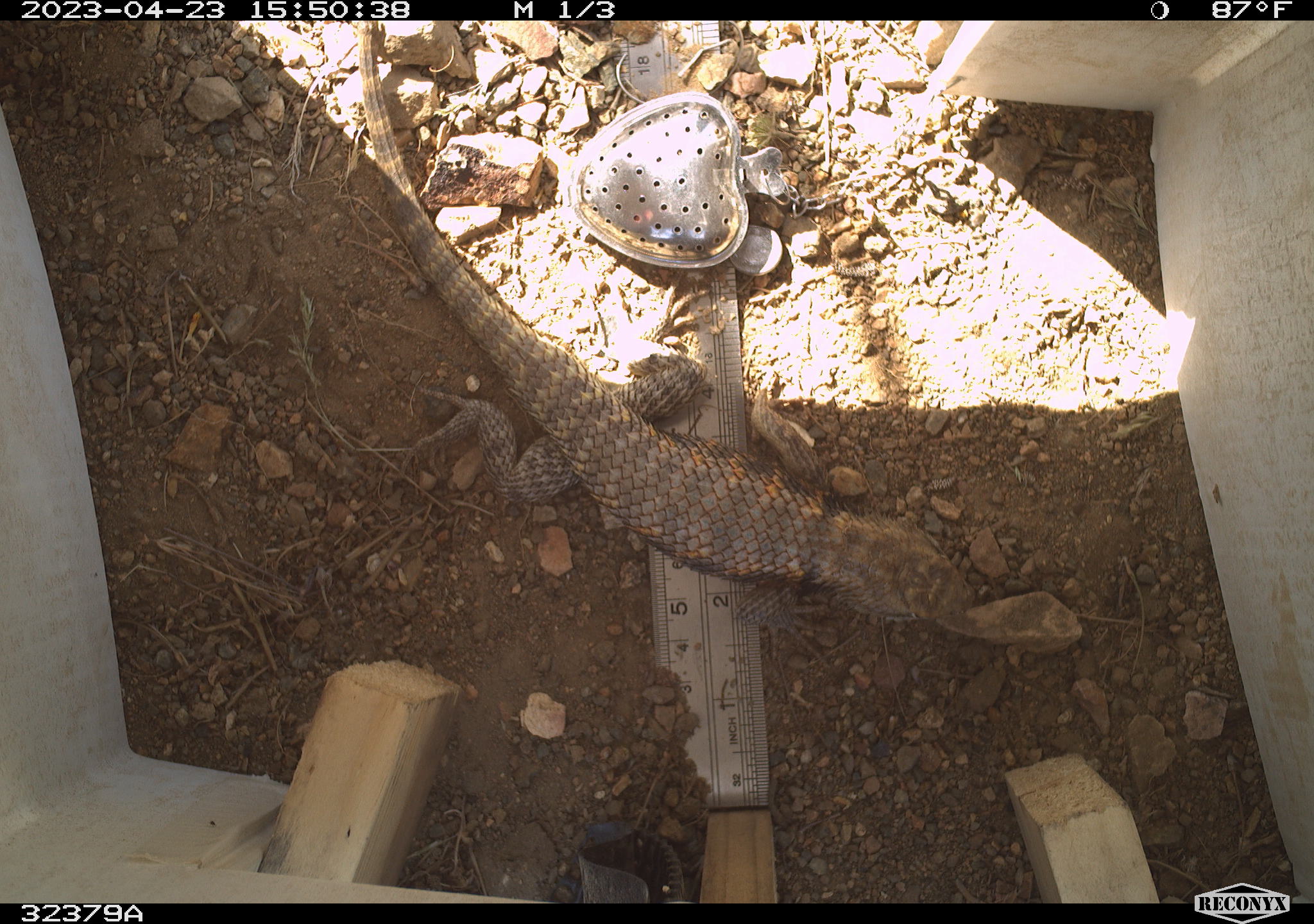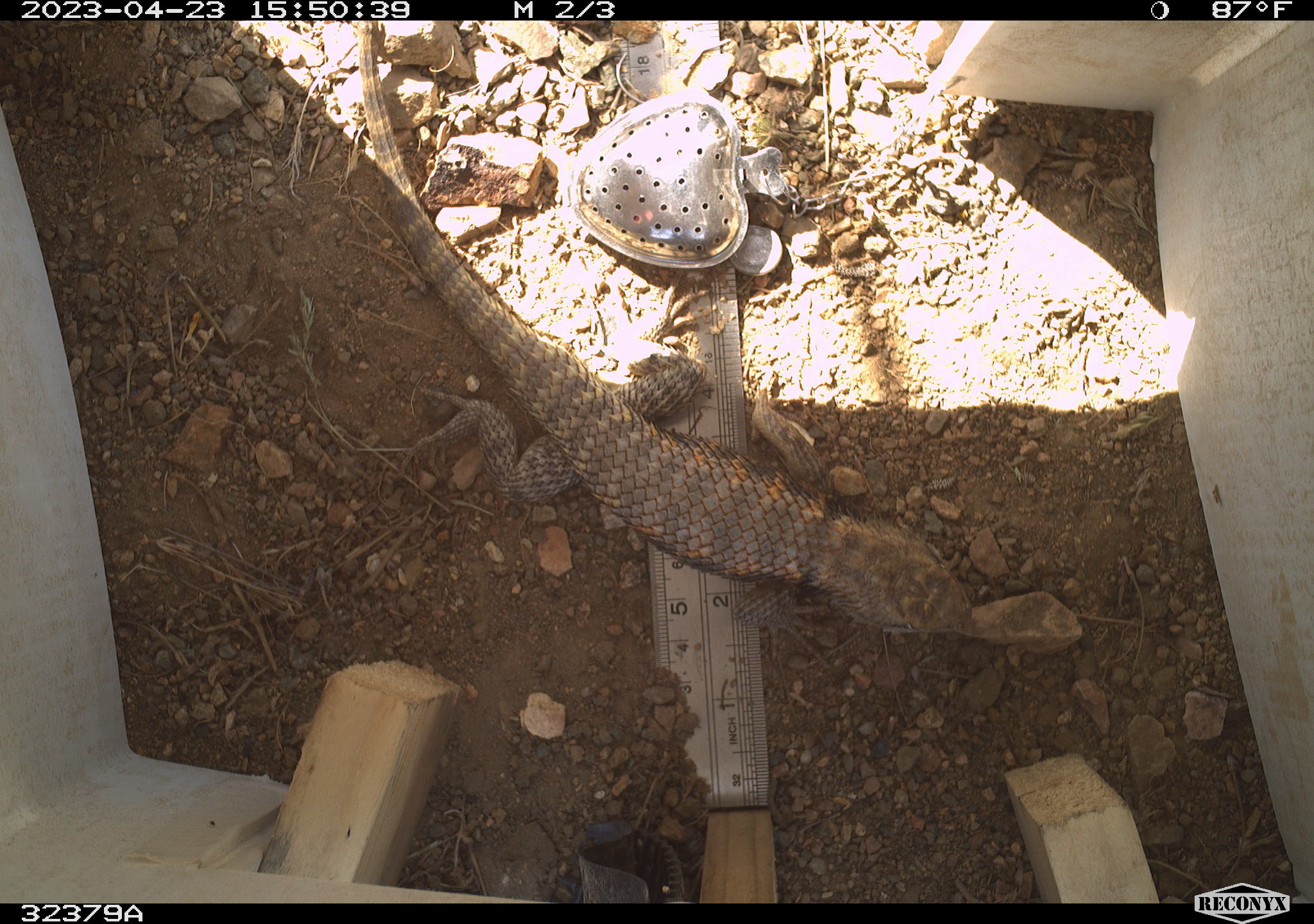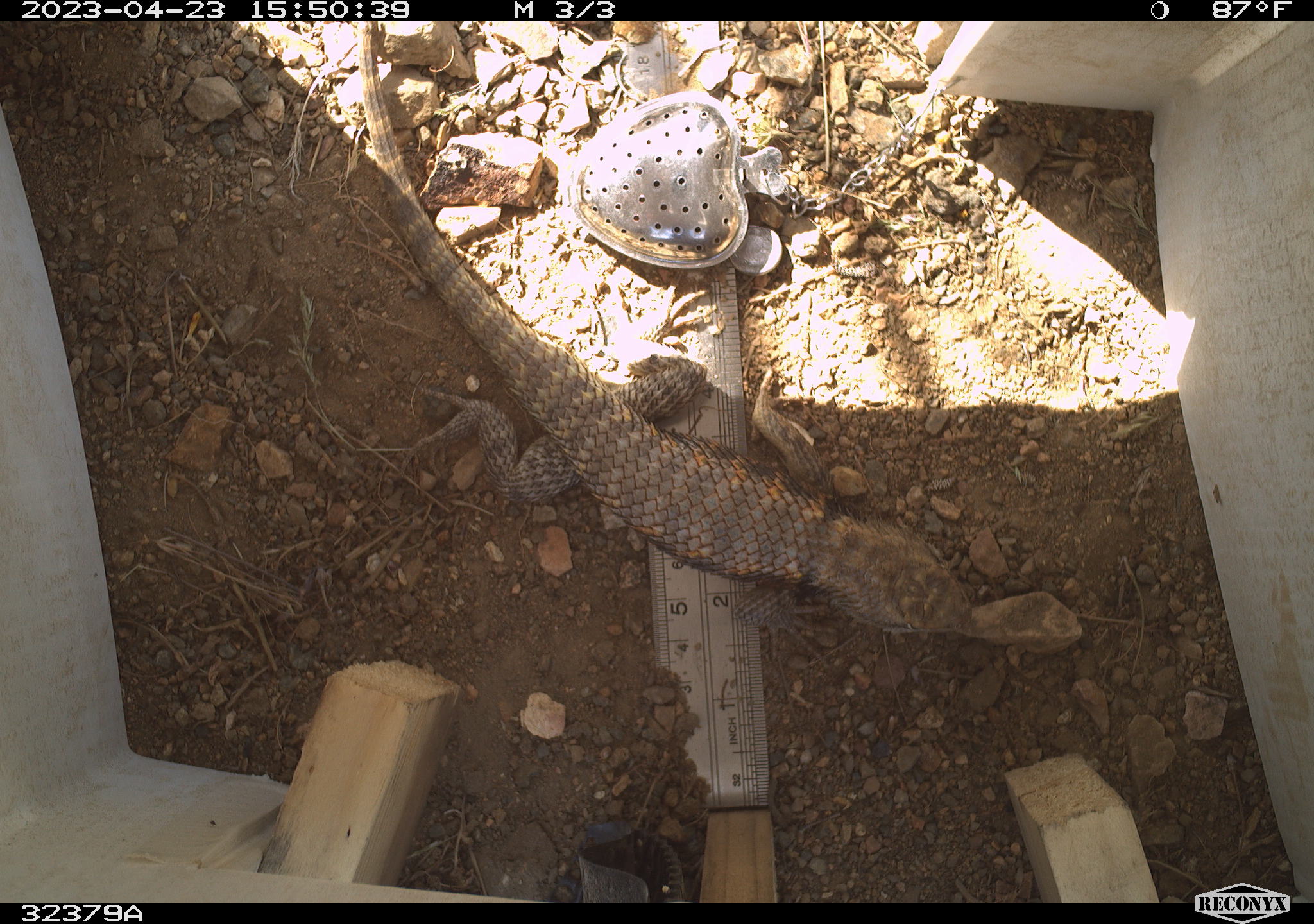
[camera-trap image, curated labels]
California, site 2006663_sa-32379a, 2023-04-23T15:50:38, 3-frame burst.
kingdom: Animalia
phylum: Chordata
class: Reptilia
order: Squamata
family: Phrynosomatidae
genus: Sceloporus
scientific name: Sceloporus uniformis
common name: yellow-backed spiny lizard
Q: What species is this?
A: Yellow-backed spiny lizard (Sceloporus uniformis).